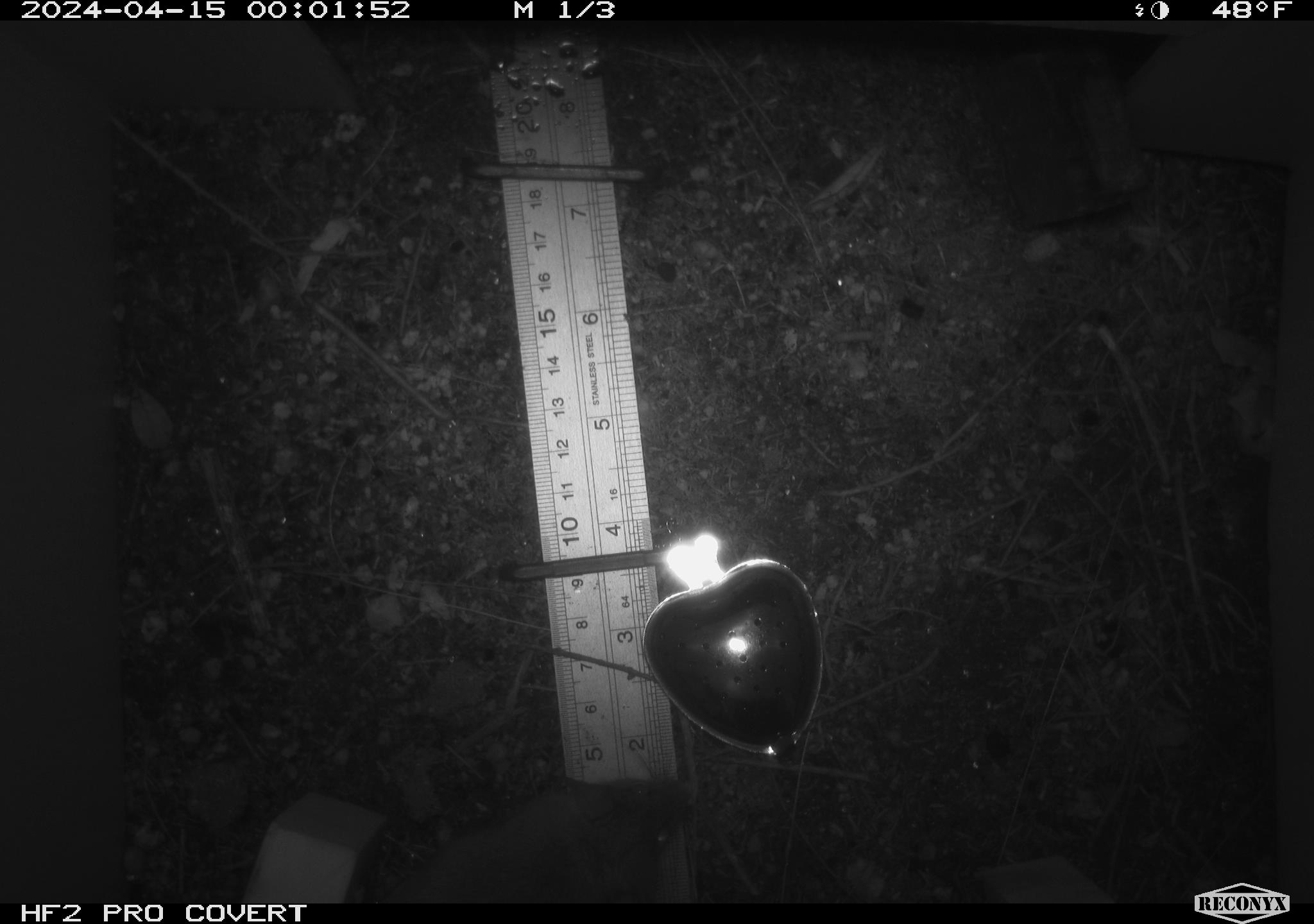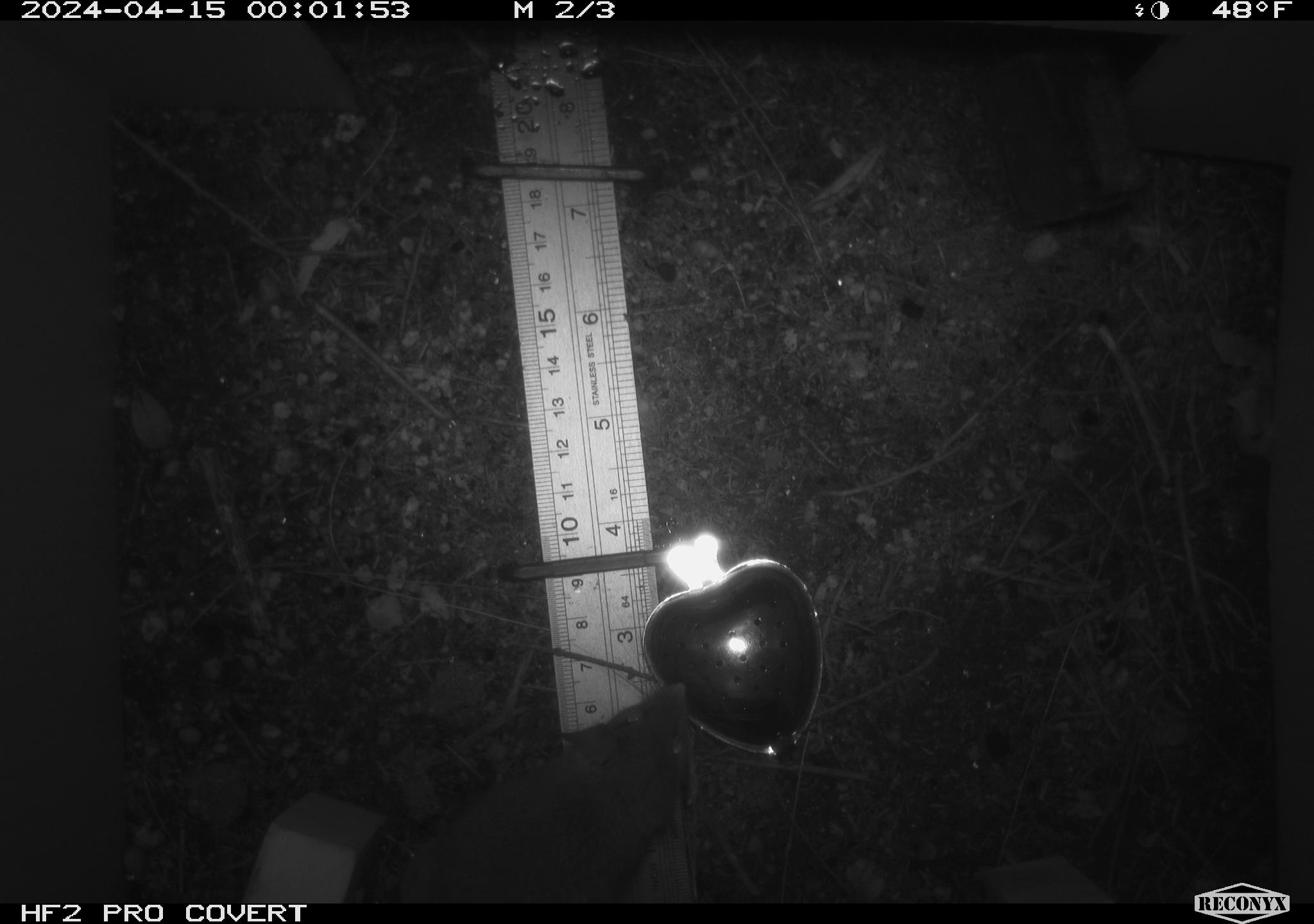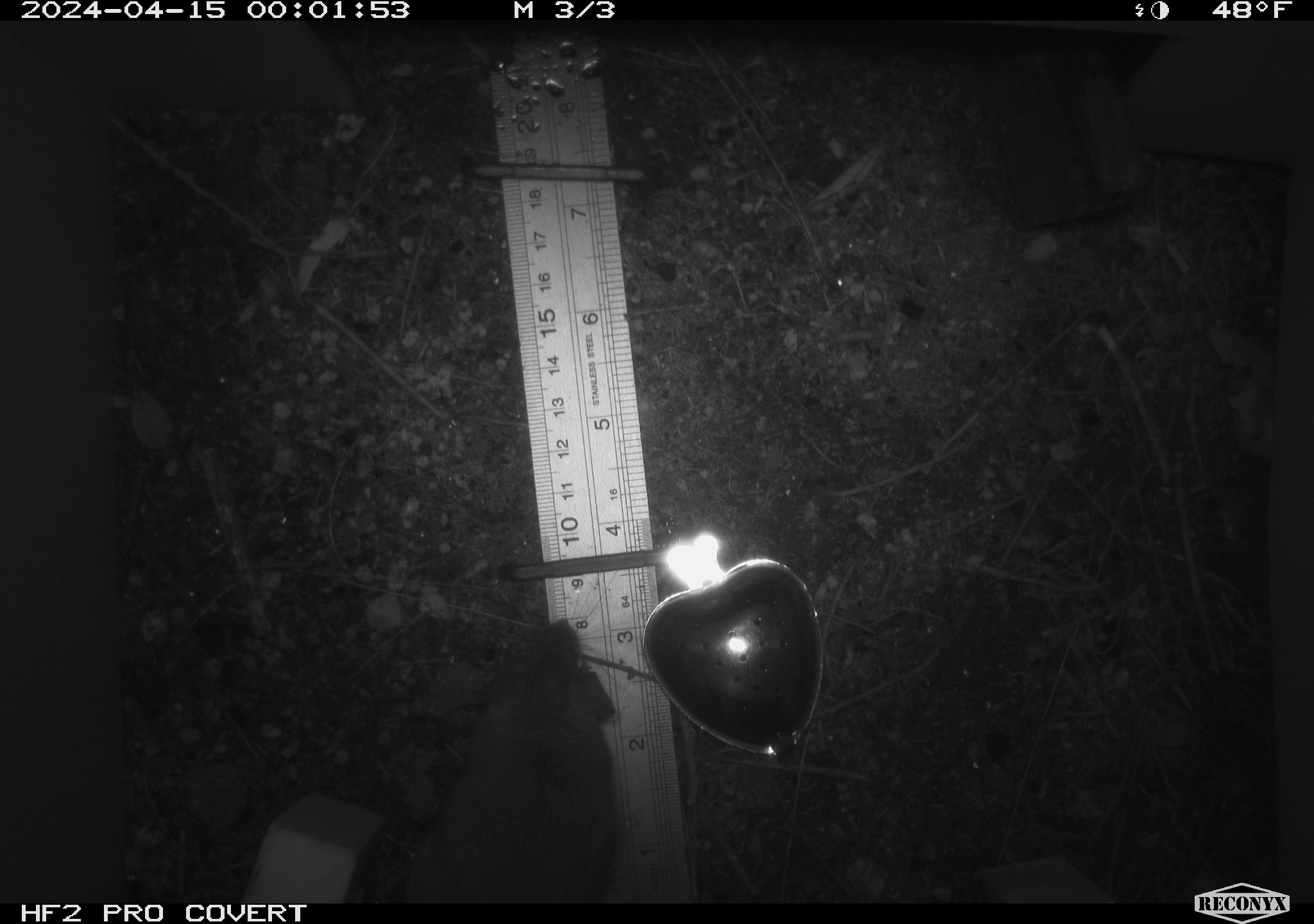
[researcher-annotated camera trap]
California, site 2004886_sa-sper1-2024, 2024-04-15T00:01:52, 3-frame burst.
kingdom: Animalia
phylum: Chordata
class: Mammalia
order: Rodentia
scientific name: Rodentia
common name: mouse species